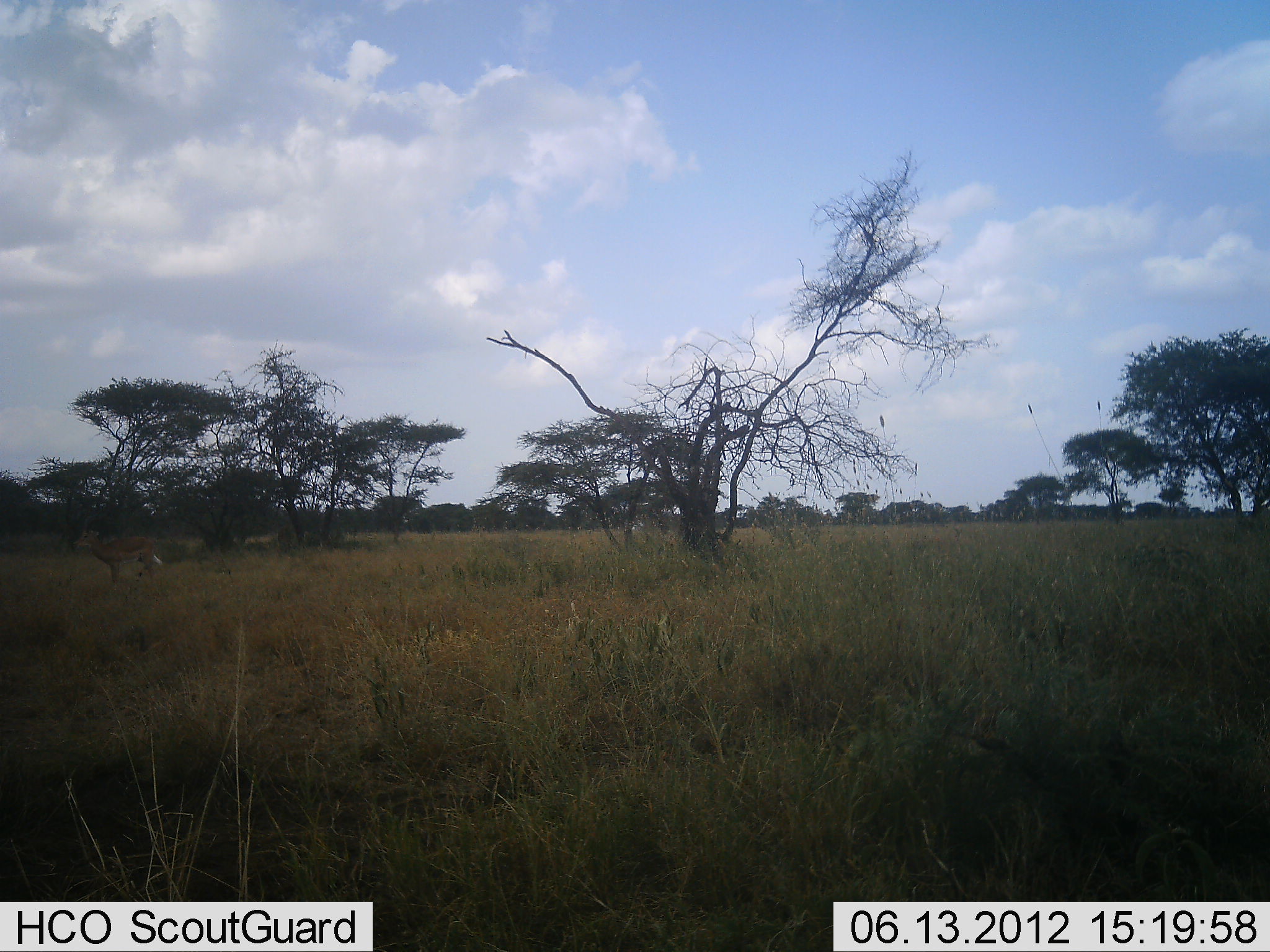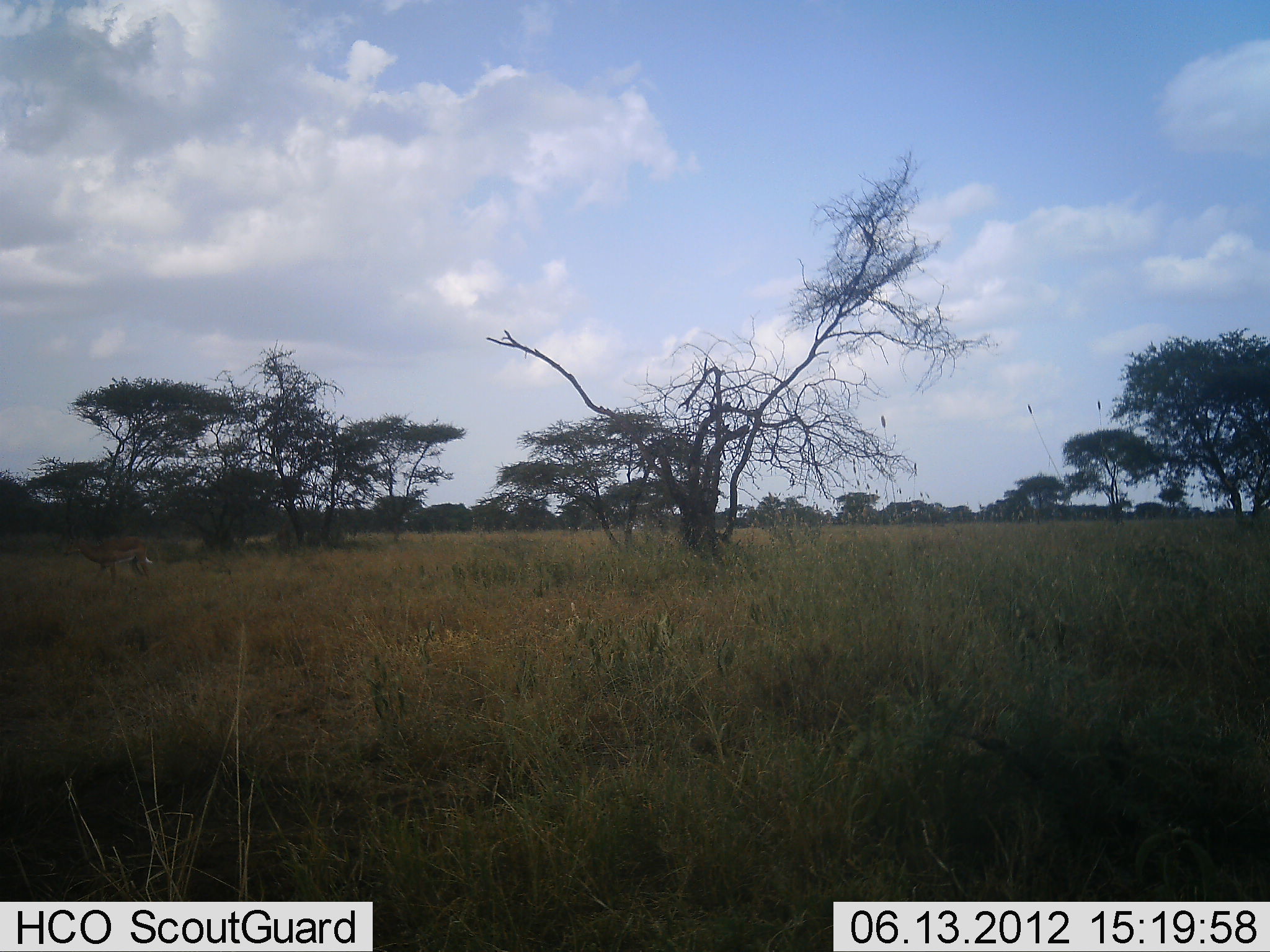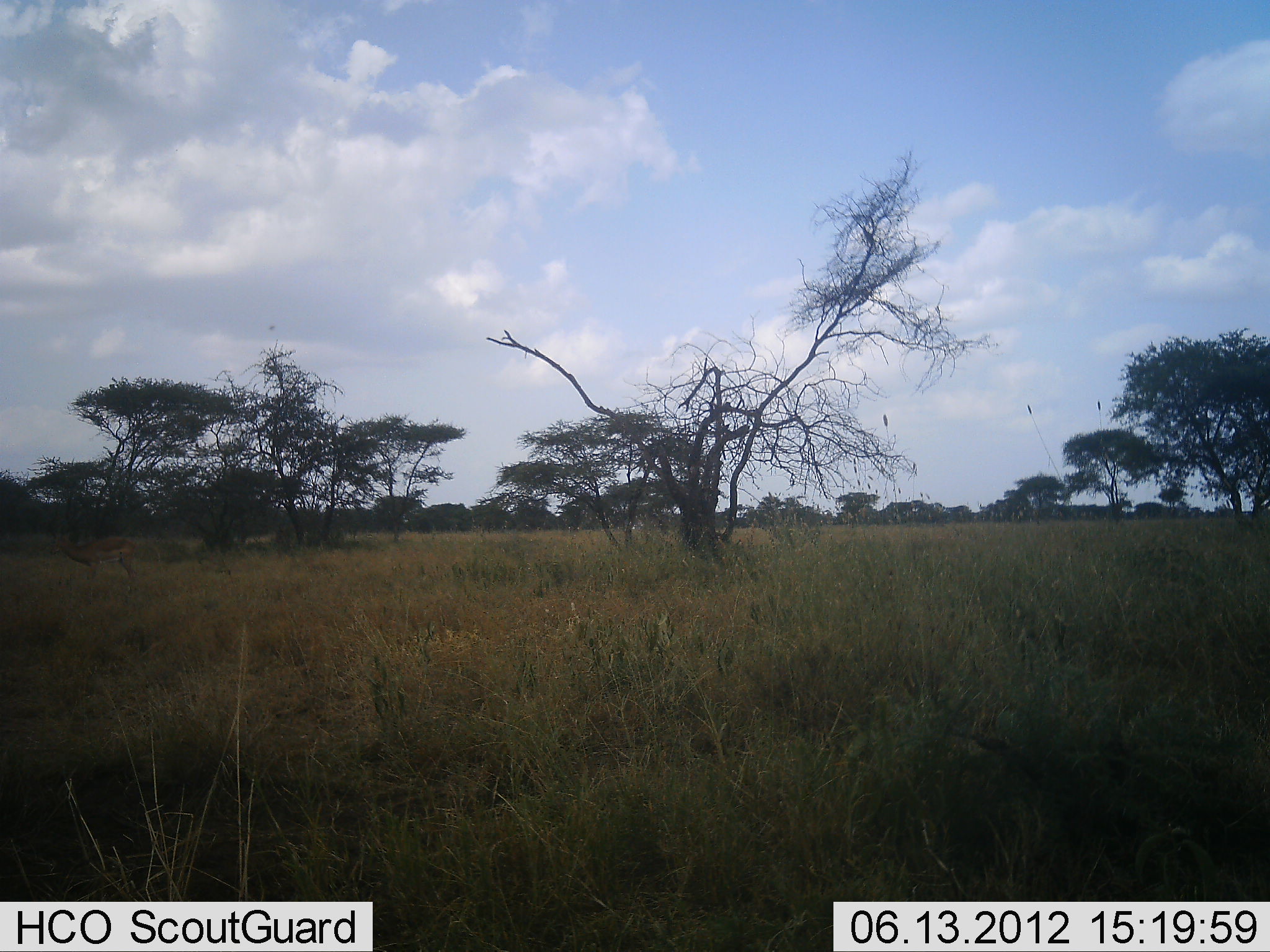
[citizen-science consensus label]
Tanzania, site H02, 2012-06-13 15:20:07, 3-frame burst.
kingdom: Animalia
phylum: Chordata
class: Mammalia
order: Artiodactyla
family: Bovidae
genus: Aepyceros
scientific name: Aepyceros melampus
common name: impala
Impala (Aepyceros melampus), count 1. Behavior (volunteer vote fractions): standing 10%, resting 0%, moving 100%, interacting 0%. Young present (vote fraction): 0%. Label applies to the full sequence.